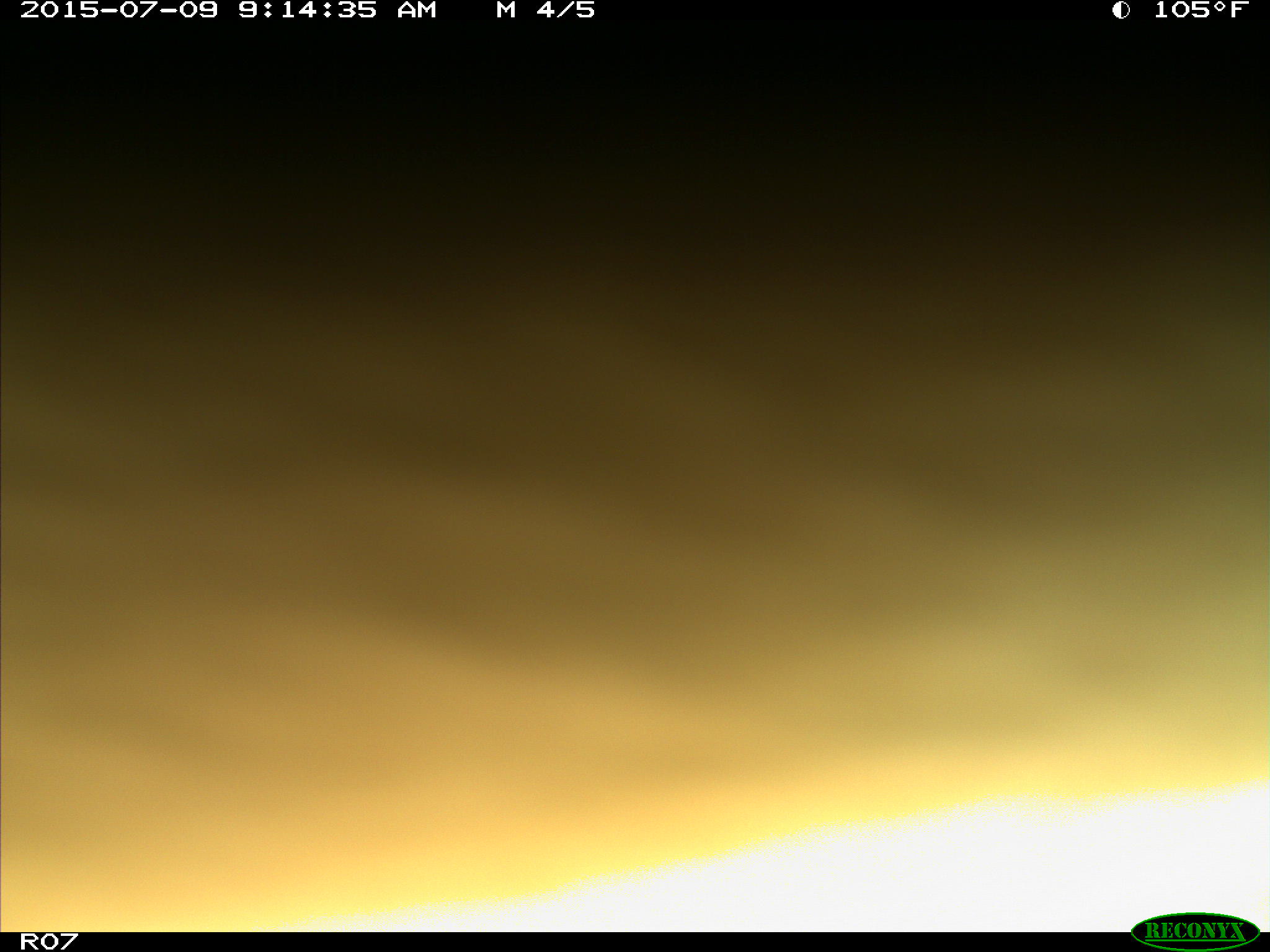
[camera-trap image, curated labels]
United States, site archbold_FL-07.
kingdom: Animalia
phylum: Chordata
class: Mammalia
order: Artiodactyla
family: Bovidae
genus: Bos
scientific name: Bos taurus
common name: domestic cow